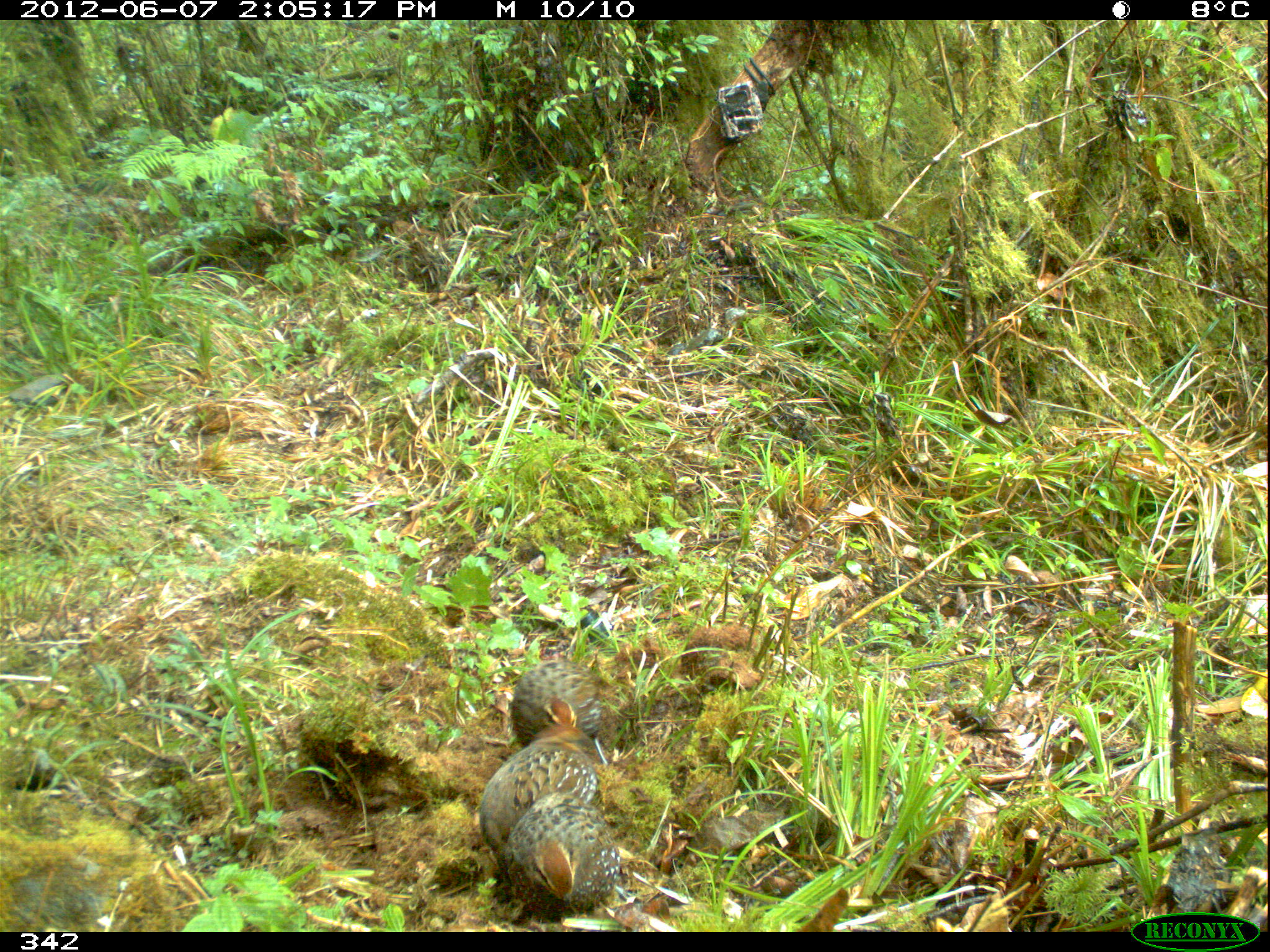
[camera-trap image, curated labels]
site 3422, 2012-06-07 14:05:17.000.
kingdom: Animalia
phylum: Chordata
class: Aves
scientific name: Aves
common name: bird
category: unknown bird